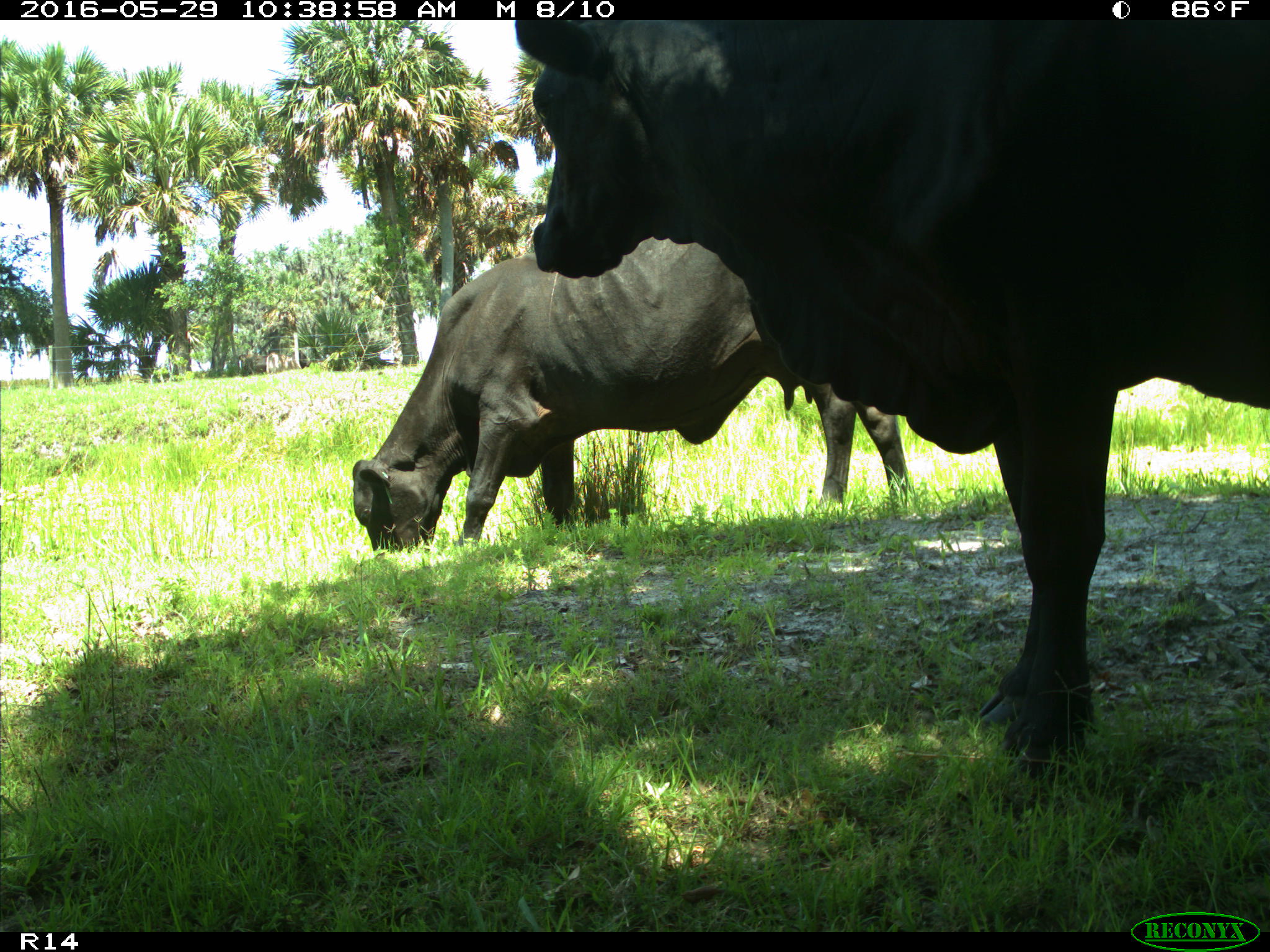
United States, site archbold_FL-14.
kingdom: Animalia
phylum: Chordata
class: Mammalia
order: Artiodactyla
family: Bovidae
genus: Bos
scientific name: Bos taurus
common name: domestic cow